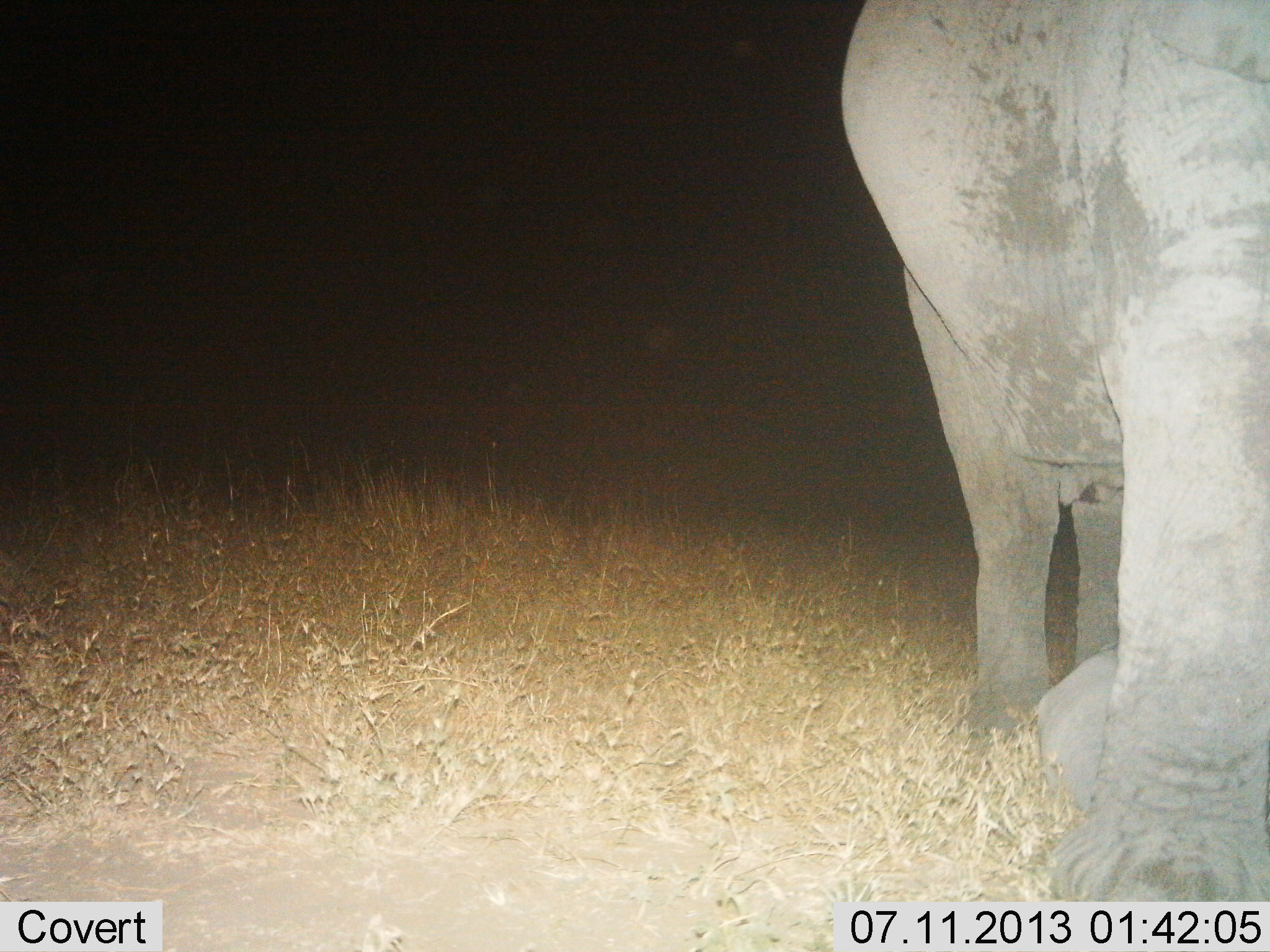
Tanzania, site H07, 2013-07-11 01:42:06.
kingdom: Animalia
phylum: Chordata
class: Mammalia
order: Proboscidea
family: Elephantidae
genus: Loxodonta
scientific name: Loxodonta africana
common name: african bush elephant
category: elephant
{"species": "elephant (african bush elephant) (Loxodonta africana)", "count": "2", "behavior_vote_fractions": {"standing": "90%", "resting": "30%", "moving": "10%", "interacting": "0%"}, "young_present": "40%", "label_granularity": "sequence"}